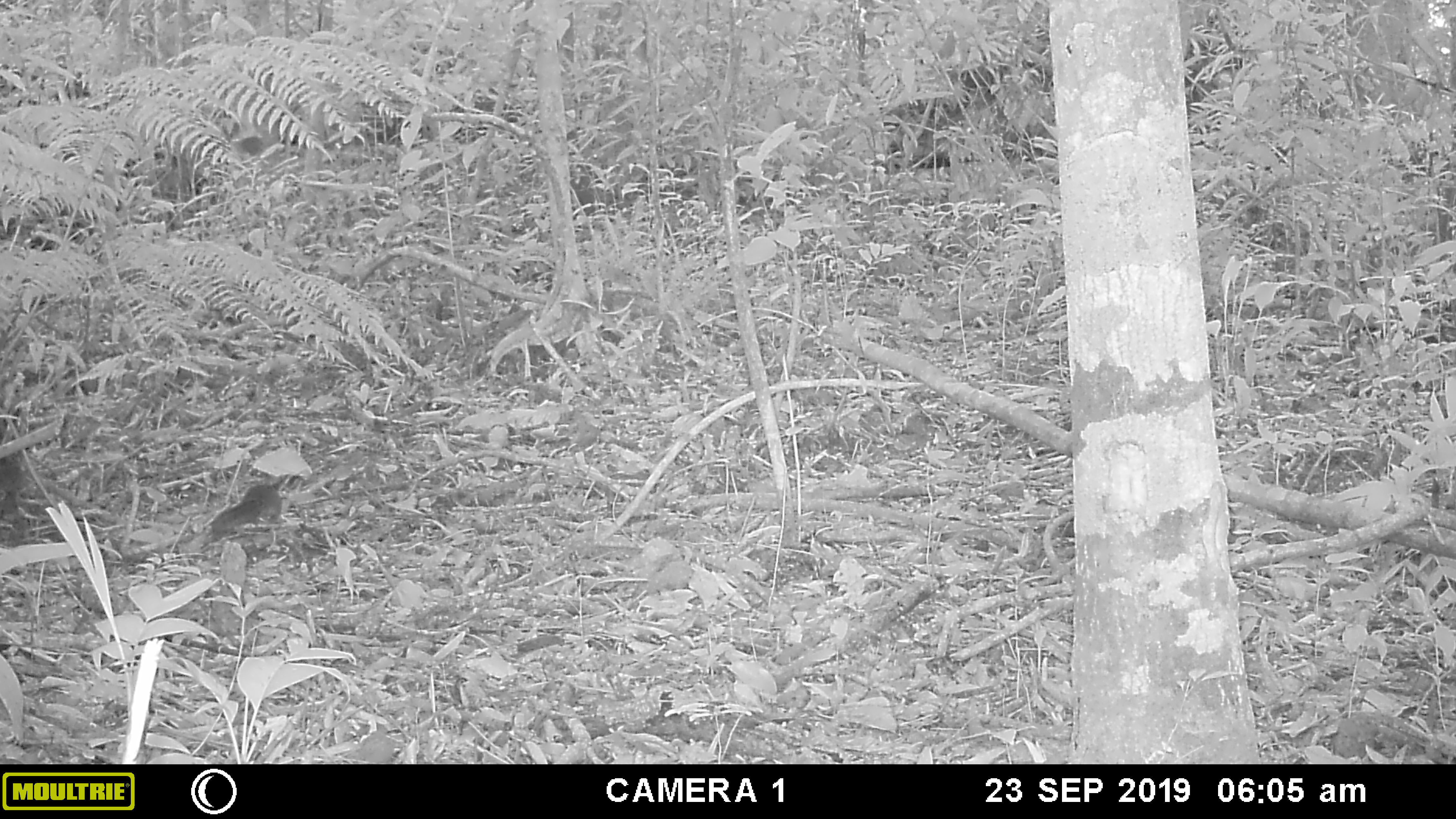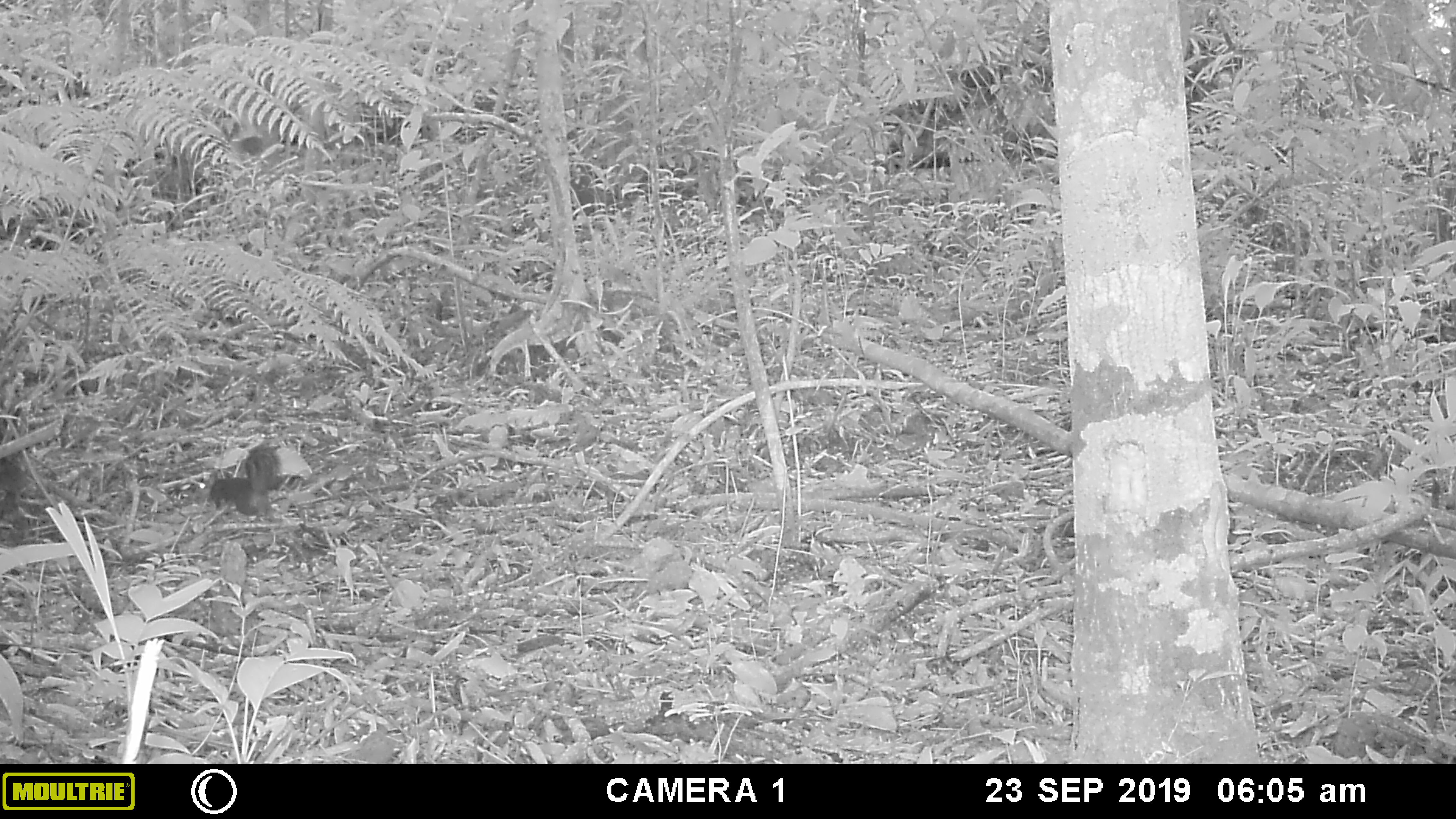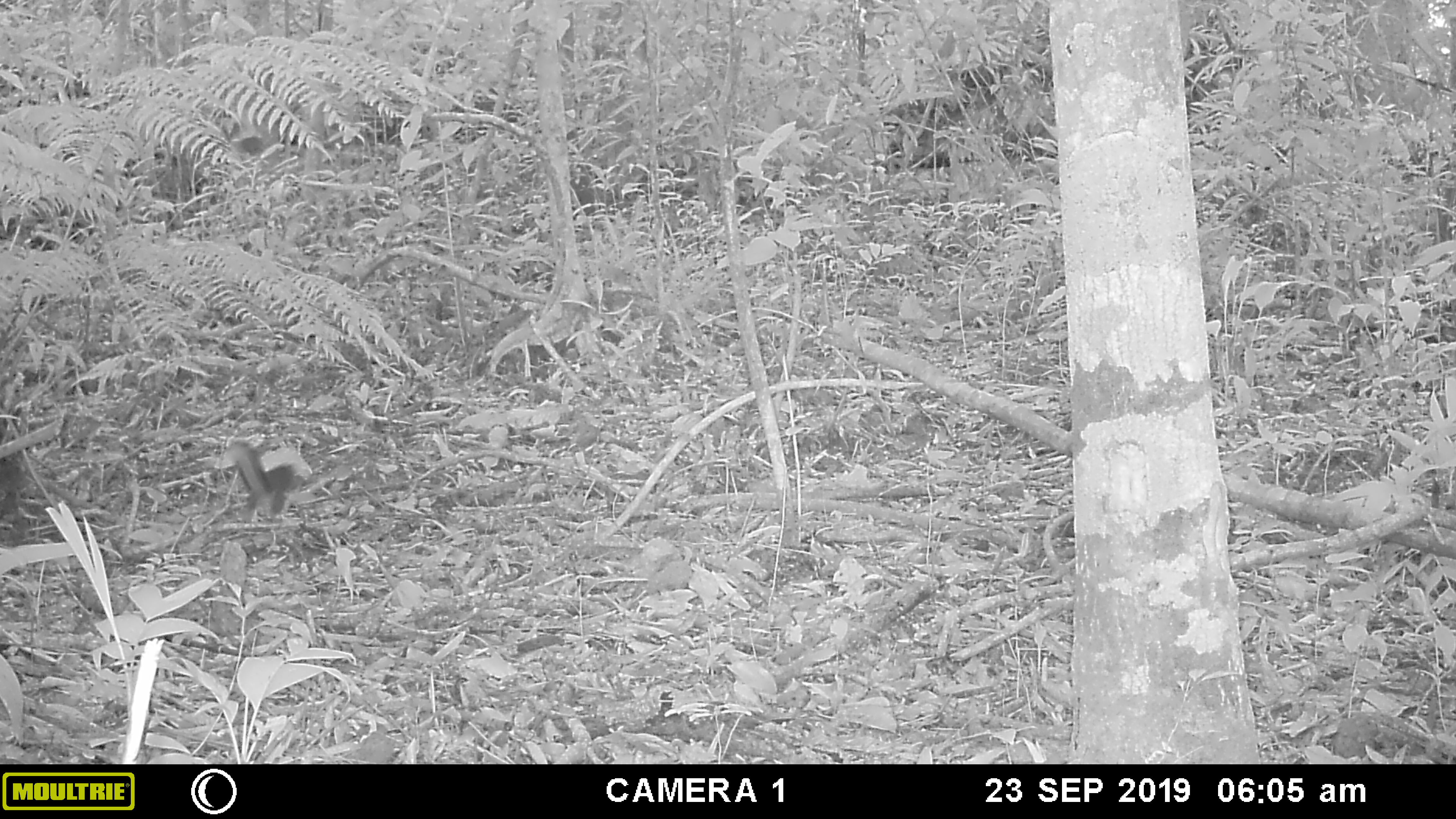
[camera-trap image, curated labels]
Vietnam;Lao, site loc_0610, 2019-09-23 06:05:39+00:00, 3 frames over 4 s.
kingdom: Animalia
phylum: Chordata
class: Mammalia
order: Rodentia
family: Sciuridae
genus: Dremomys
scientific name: Dremomys rufigenis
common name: red-cheeked squirrel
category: red cheeked squirrel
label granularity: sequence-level